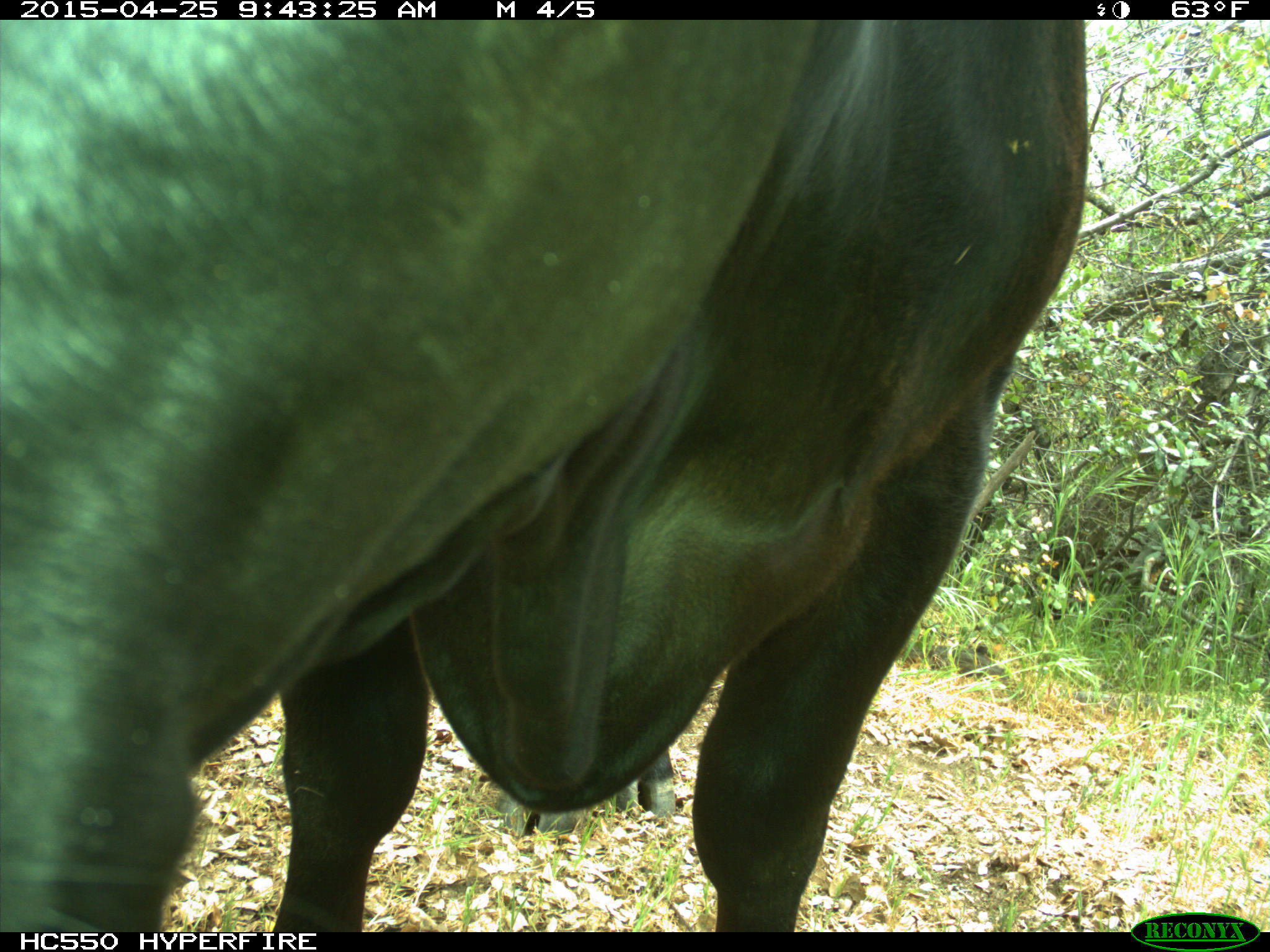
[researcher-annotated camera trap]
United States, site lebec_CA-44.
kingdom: Animalia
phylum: Chordata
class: Mammalia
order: Artiodactyla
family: Suidae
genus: Sus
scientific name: Sus scrofa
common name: wild boar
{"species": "Sus scrofa (wild boar)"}